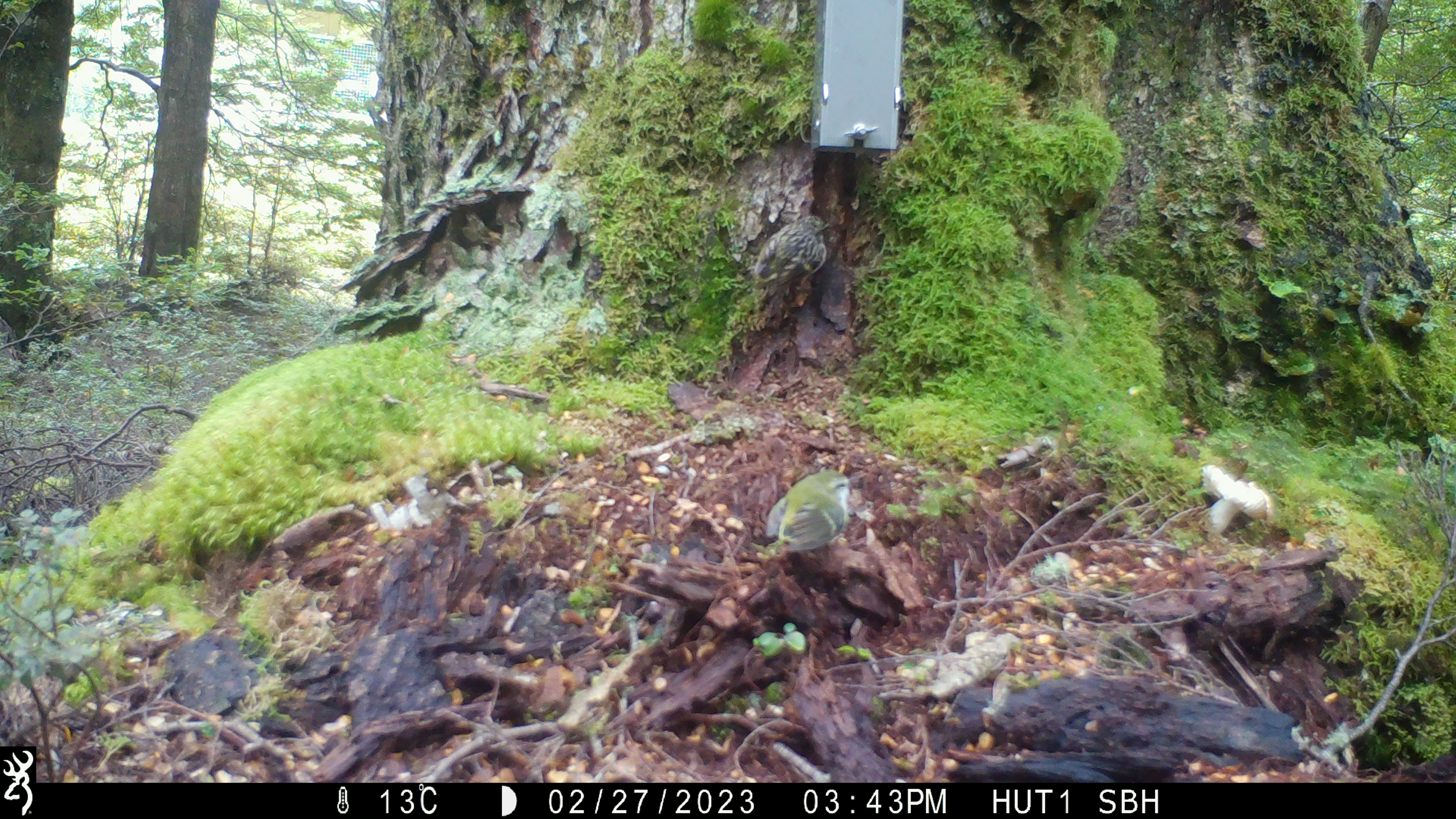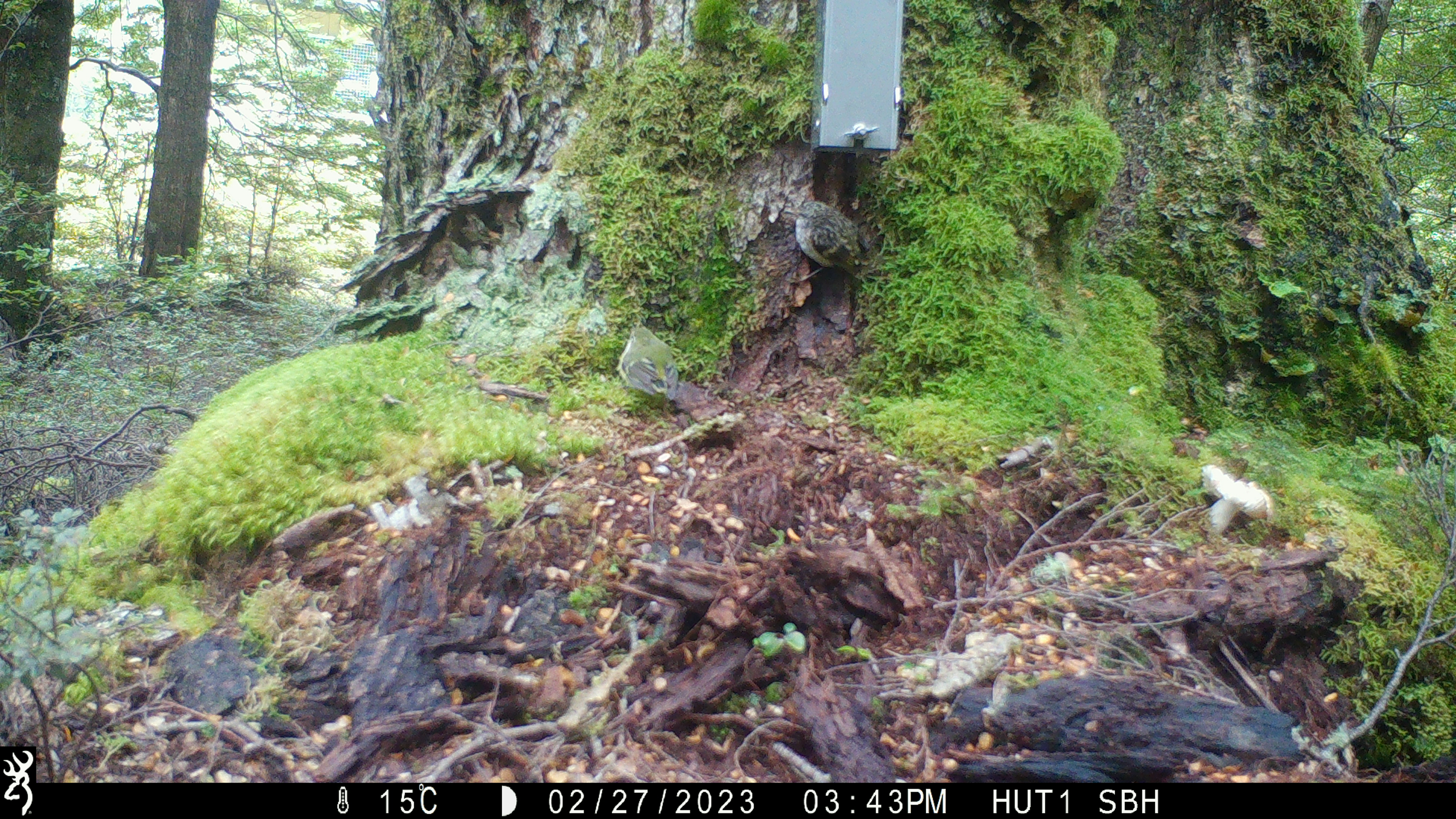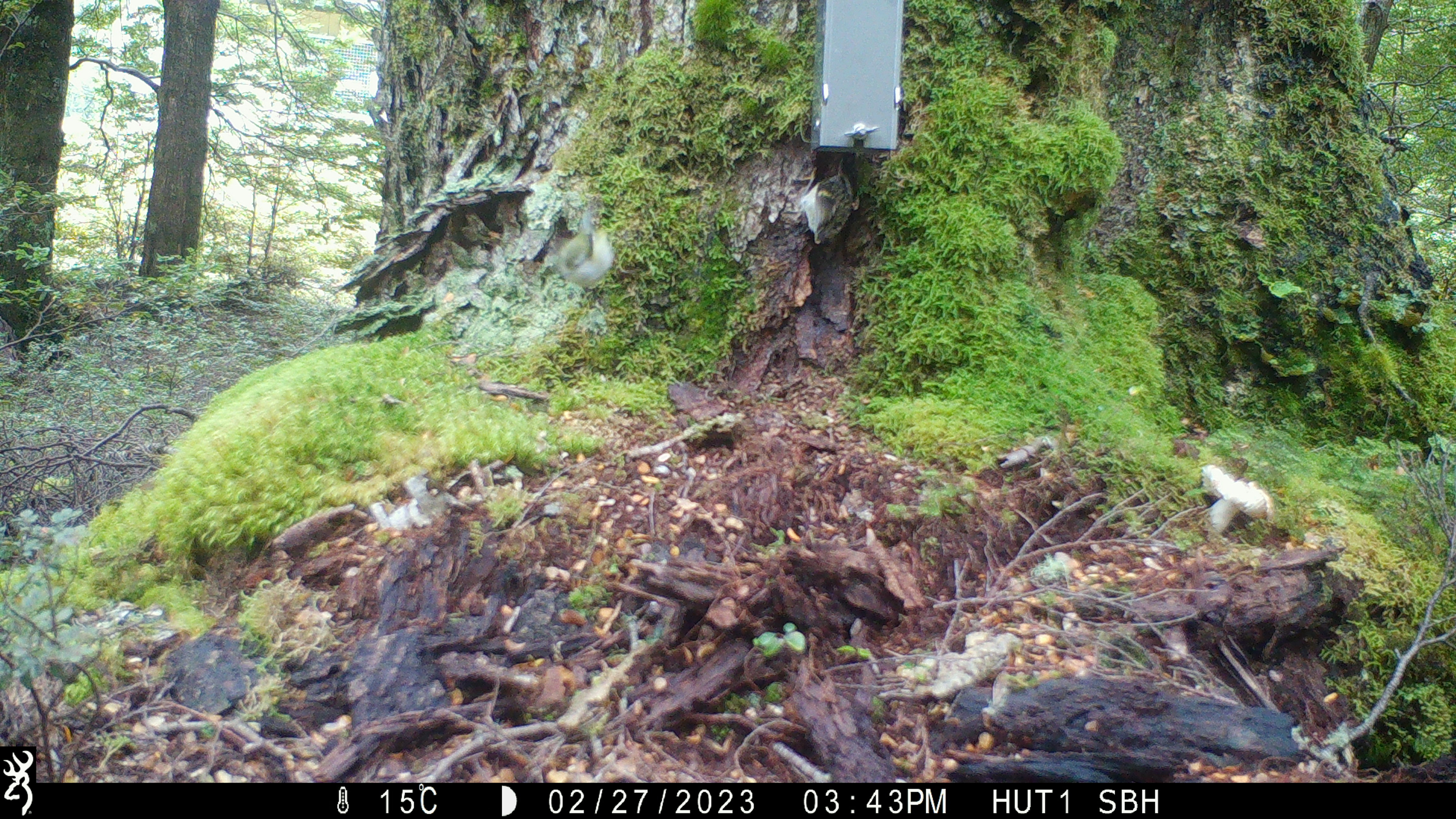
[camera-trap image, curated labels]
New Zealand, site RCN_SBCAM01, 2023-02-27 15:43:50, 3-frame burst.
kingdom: Animalia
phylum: Chordata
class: Aves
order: Passeriformes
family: Acanthisittidae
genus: Acanthisitta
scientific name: Acanthisitta chloris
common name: rifleman